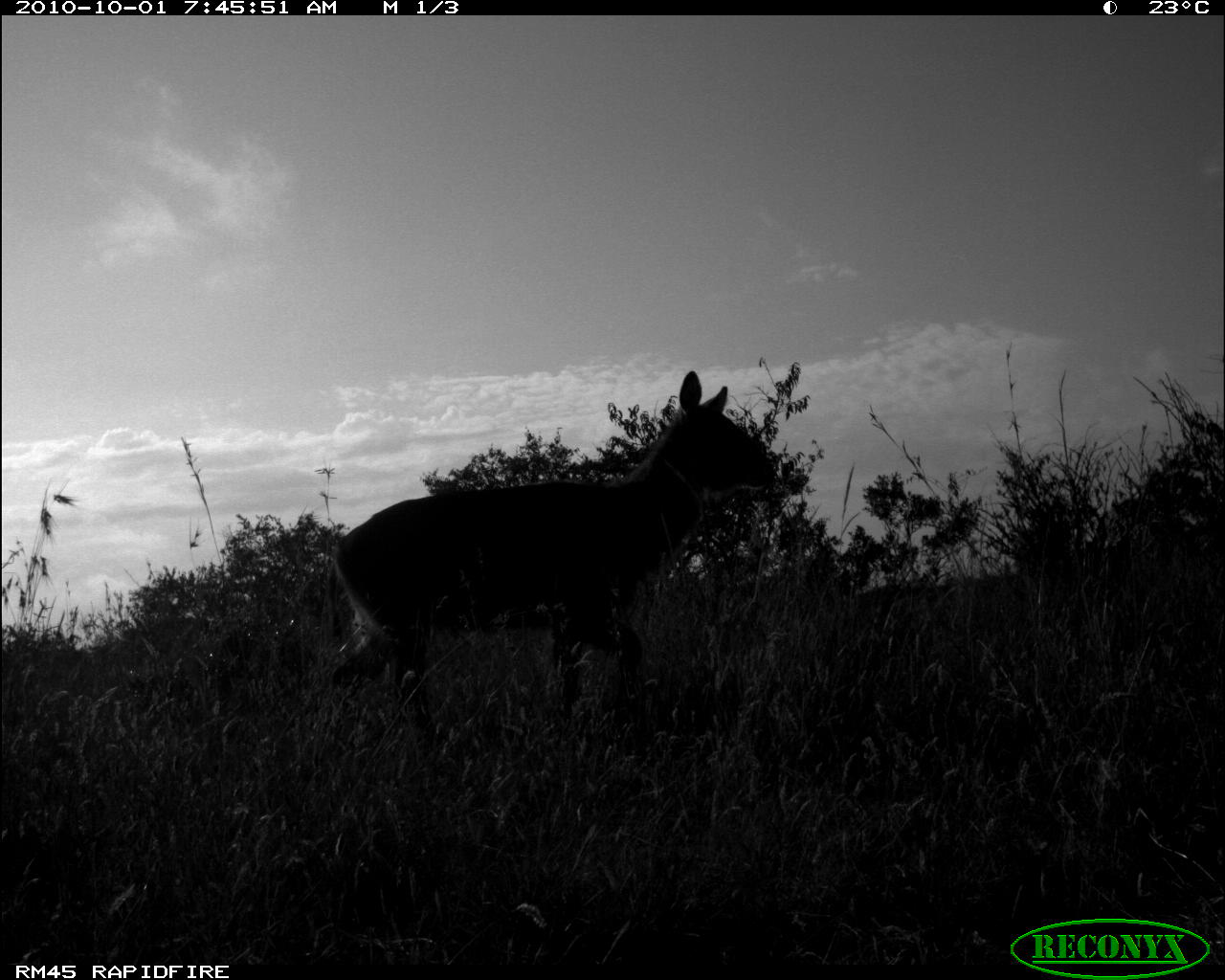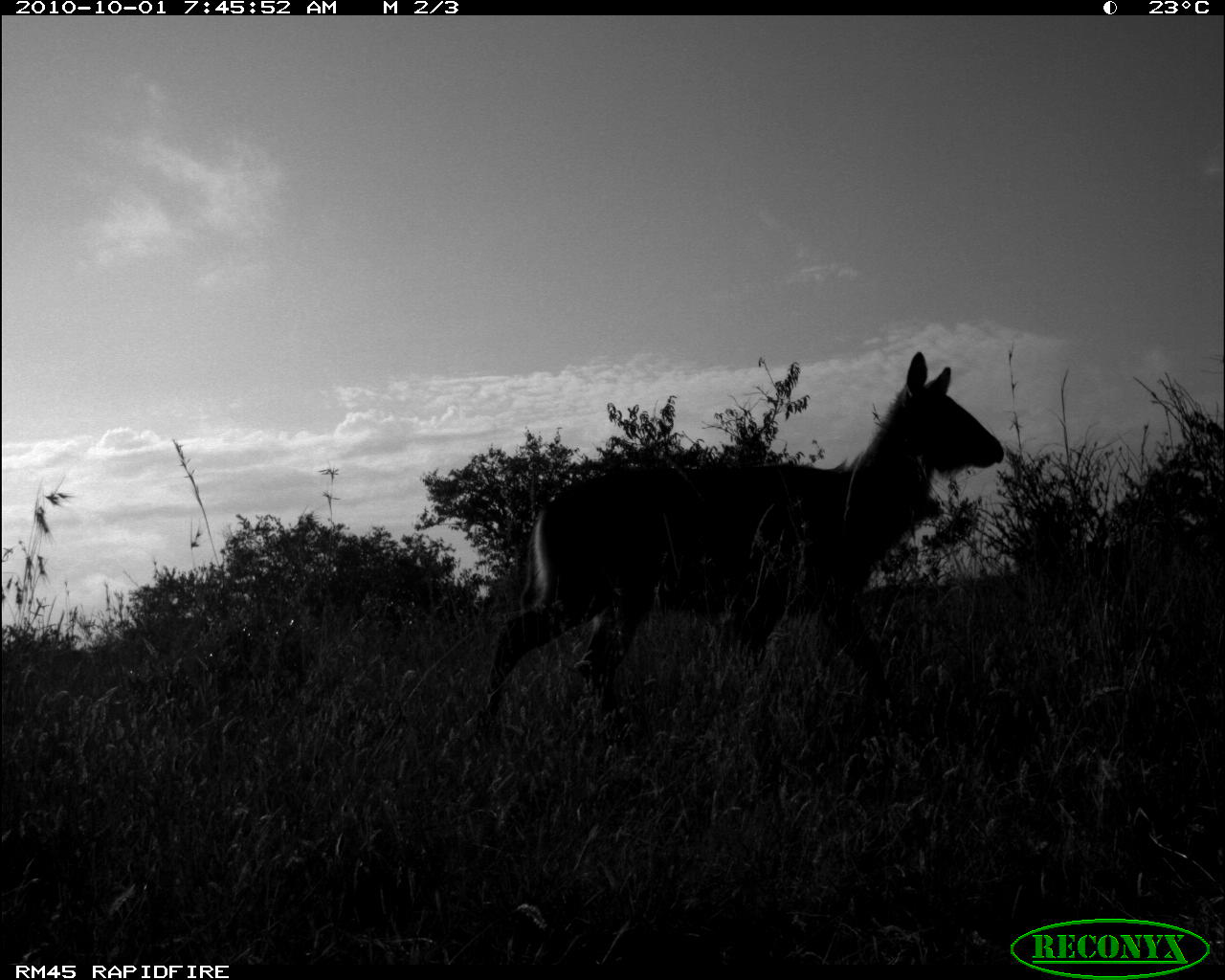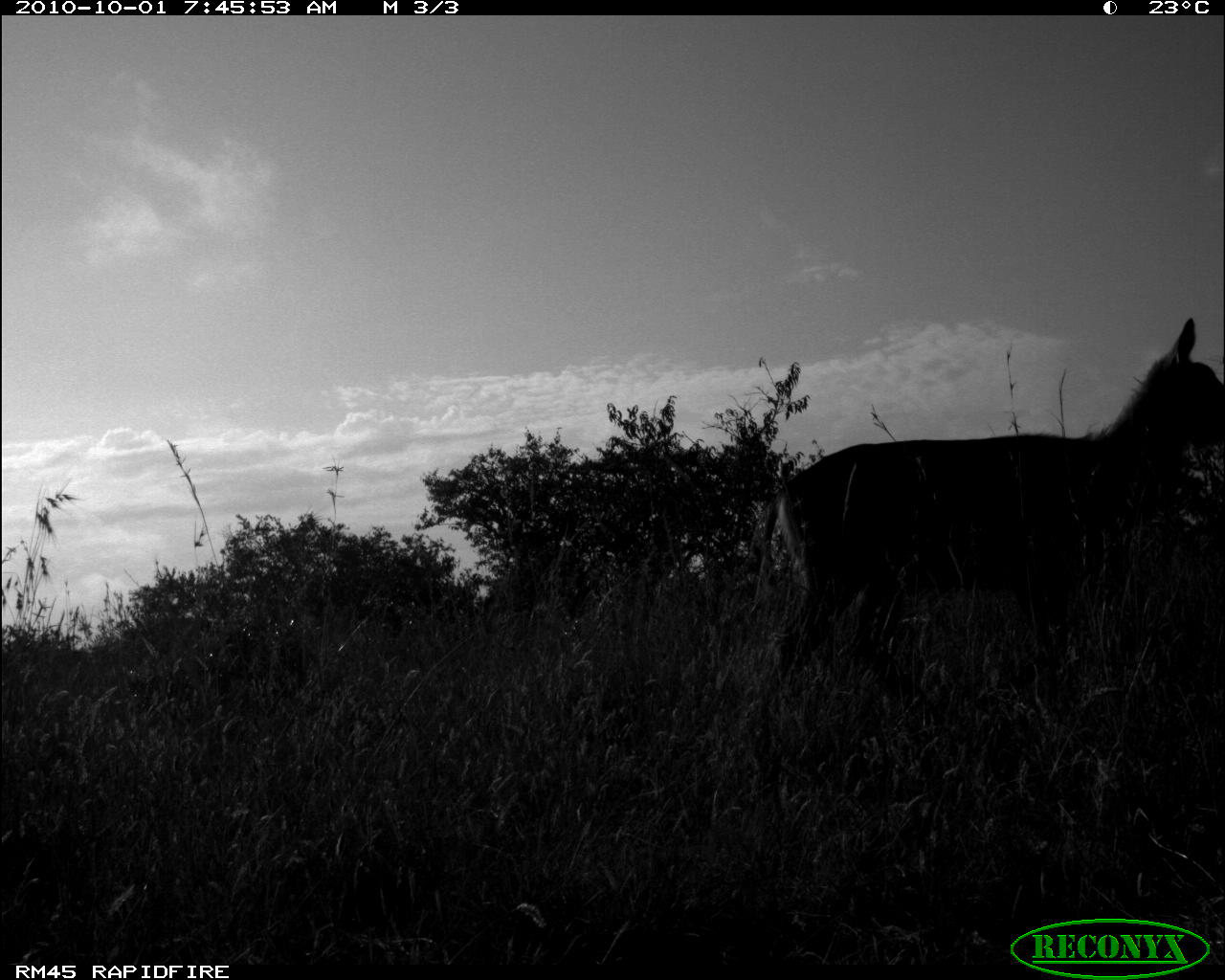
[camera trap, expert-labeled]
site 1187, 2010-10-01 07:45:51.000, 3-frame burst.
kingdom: Animalia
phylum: Chordata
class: Mammalia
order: Artiodactyla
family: Bovidae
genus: Kobus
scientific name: Kobus ellipsiprymnus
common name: waterbuck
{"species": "Kobus ellipsiprymnus (waterbuck)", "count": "1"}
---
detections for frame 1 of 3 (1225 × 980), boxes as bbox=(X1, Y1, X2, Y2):
kobus ellipsiprymnus: bbox=(325, 370, 773, 754)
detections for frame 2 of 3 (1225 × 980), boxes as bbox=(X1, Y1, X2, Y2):
kobus ellipsiprymnus: bbox=(473, 351, 1004, 781)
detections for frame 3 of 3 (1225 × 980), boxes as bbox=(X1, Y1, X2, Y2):
kobus ellipsiprymnus: bbox=(758, 316, 1224, 727)